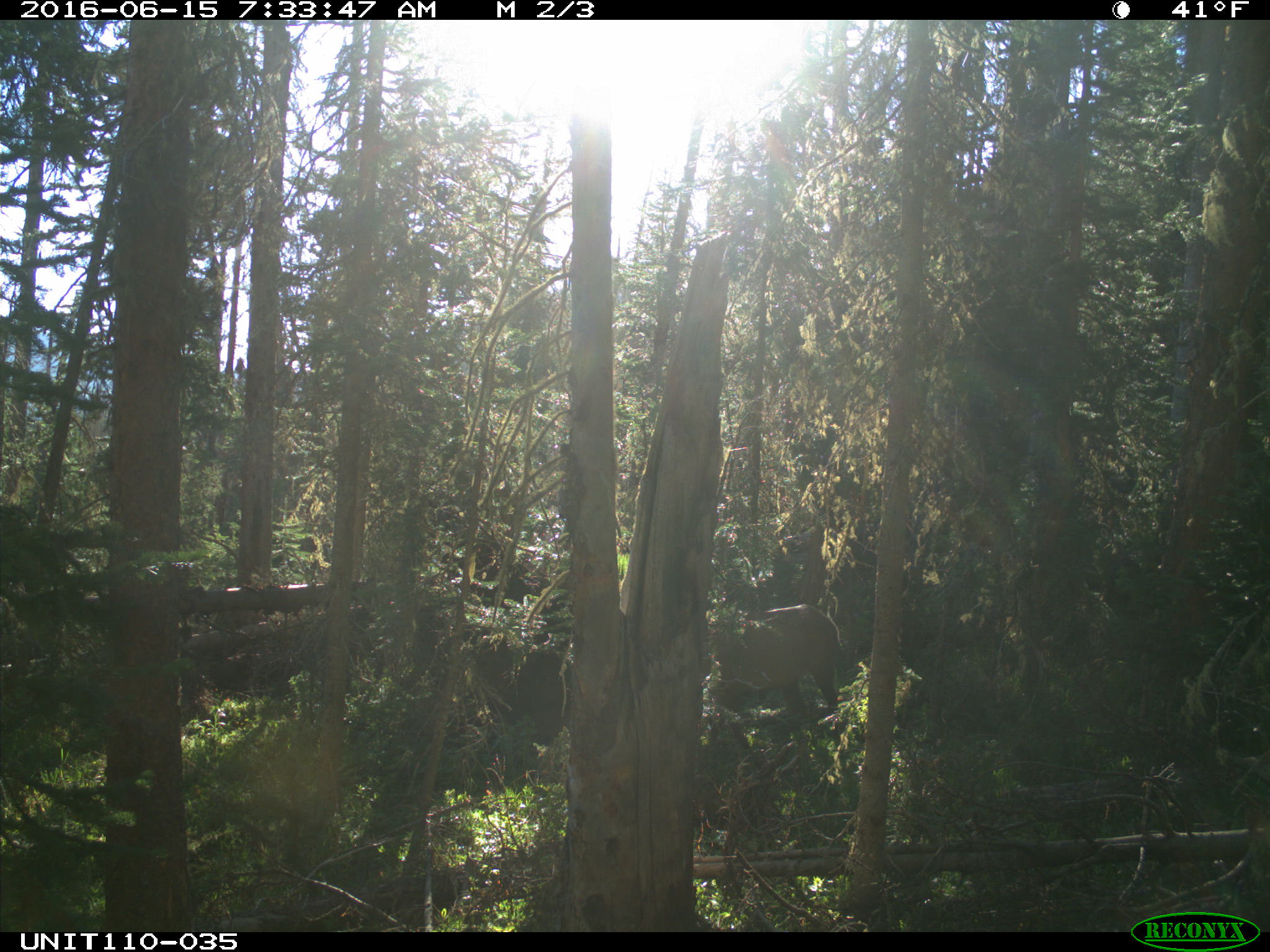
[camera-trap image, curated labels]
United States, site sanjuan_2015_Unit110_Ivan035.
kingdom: Animalia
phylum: Chordata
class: Mammalia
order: Artiodactyla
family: Cervidae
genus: Cervus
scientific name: Cervus elaphus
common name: red deer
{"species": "Cervus elaphus (red deer)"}